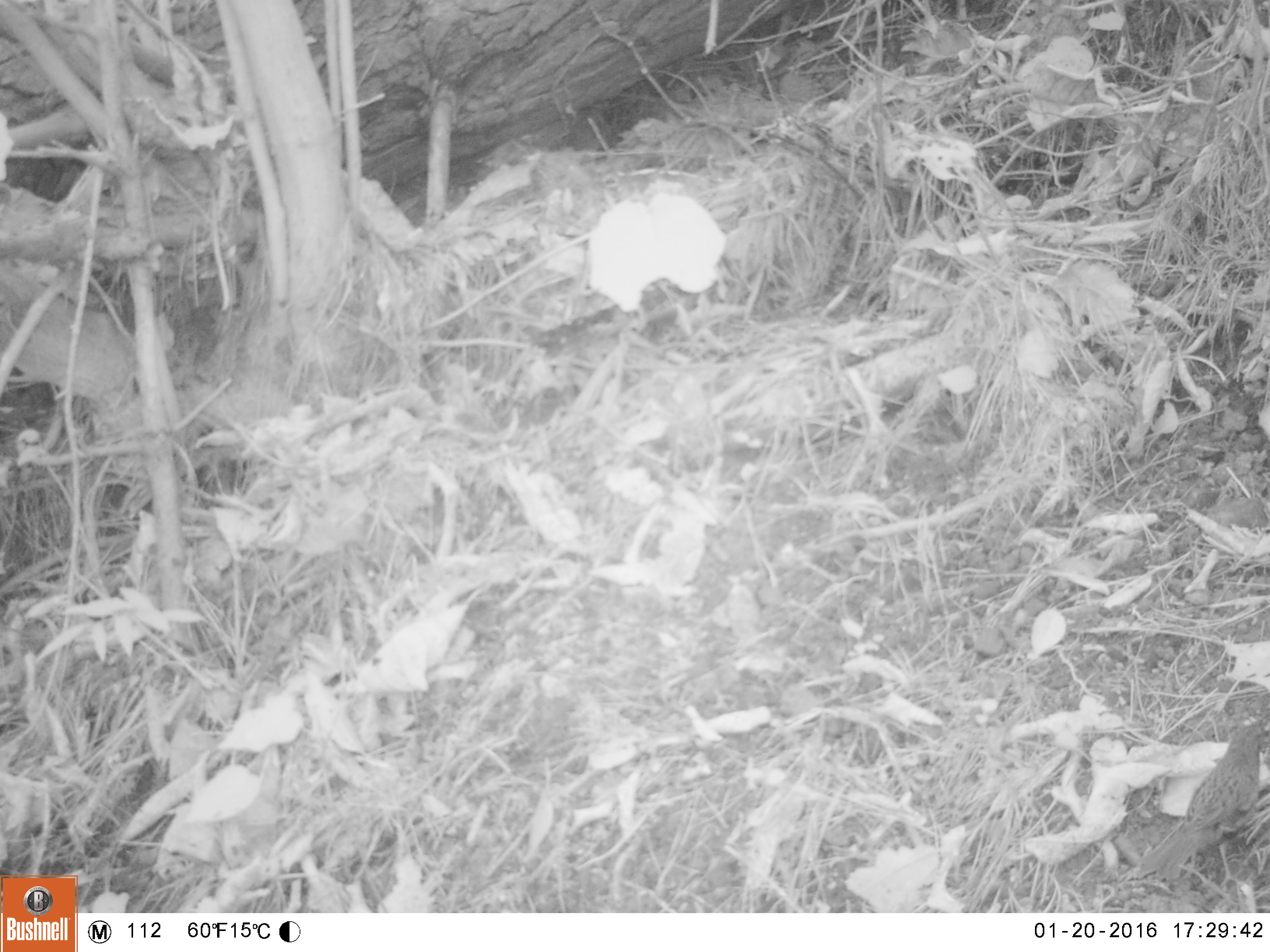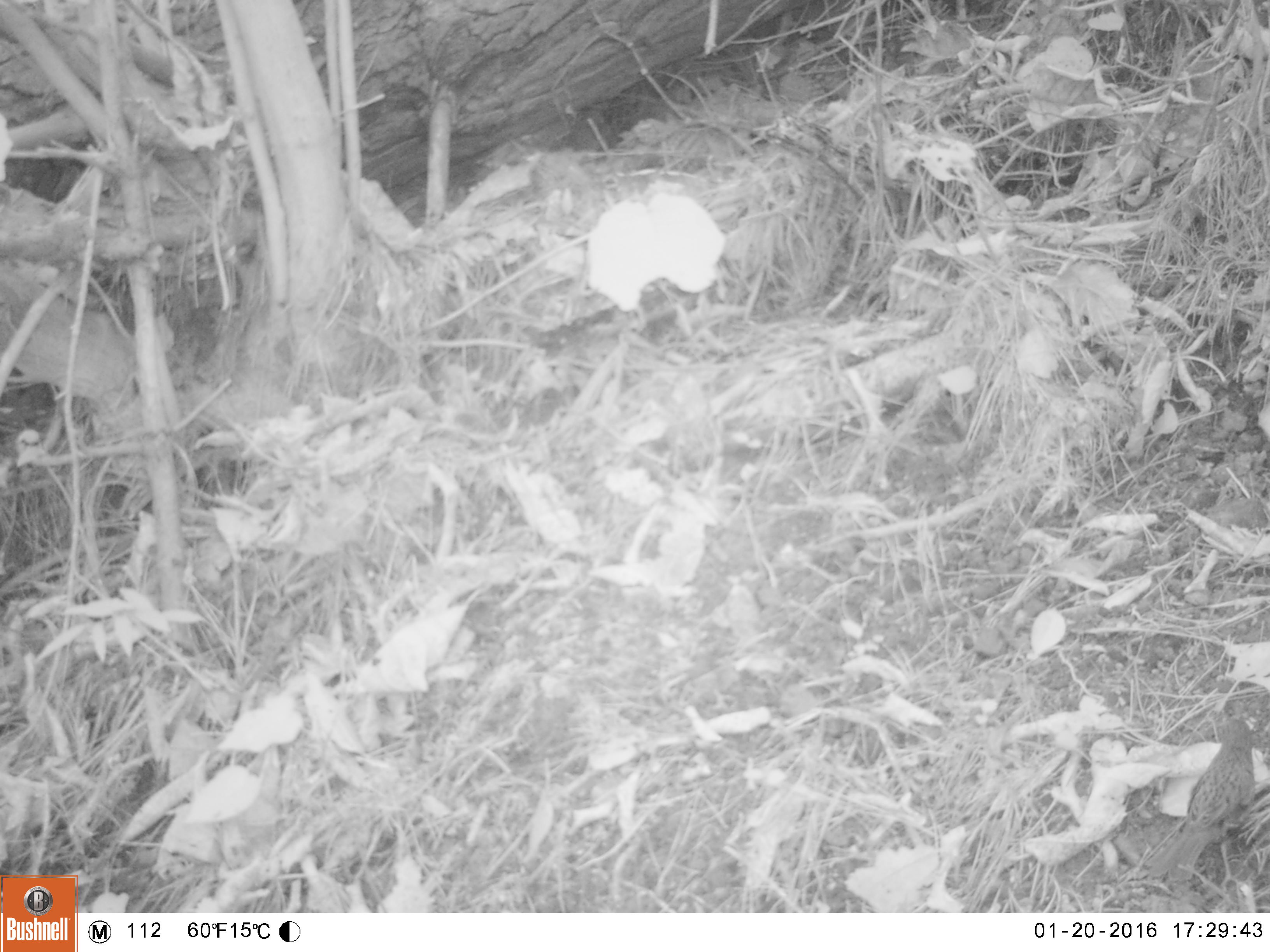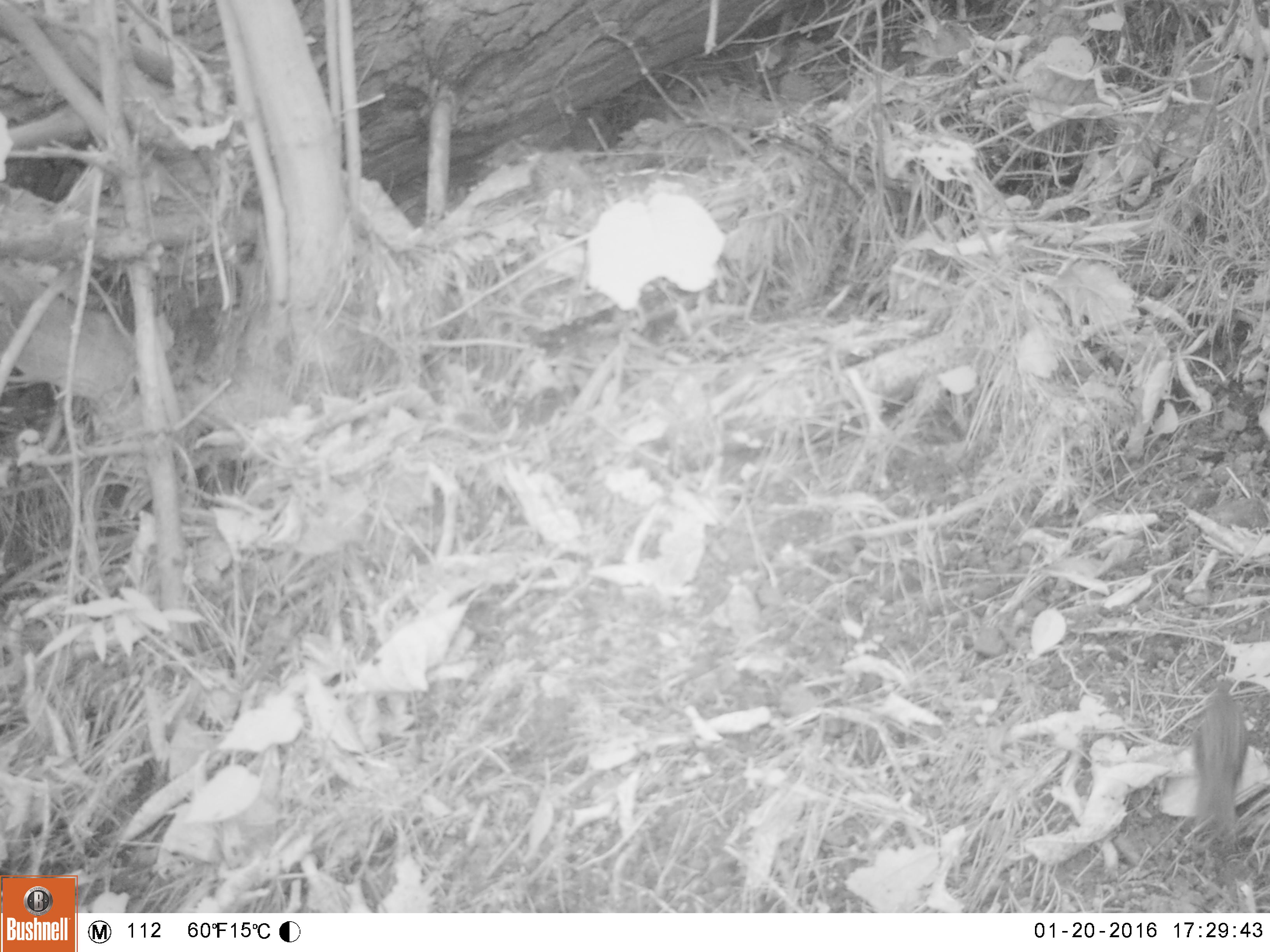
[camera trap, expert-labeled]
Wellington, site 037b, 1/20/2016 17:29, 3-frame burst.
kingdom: Animalia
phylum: Chordata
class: Aves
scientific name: Aves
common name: bird